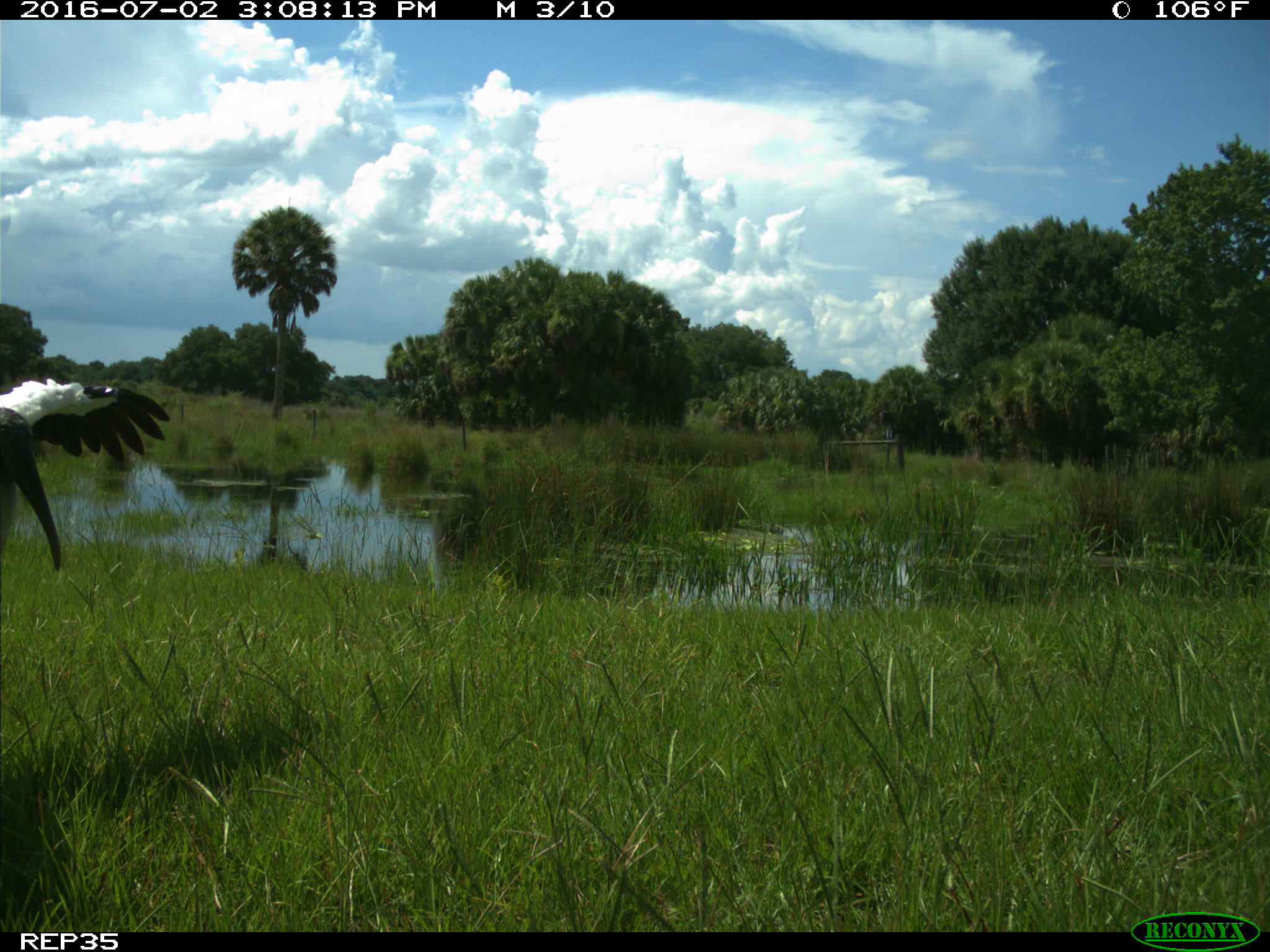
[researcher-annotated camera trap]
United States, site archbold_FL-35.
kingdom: Animalia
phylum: Chordata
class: Aves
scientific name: Aves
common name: birds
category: unidentified bird